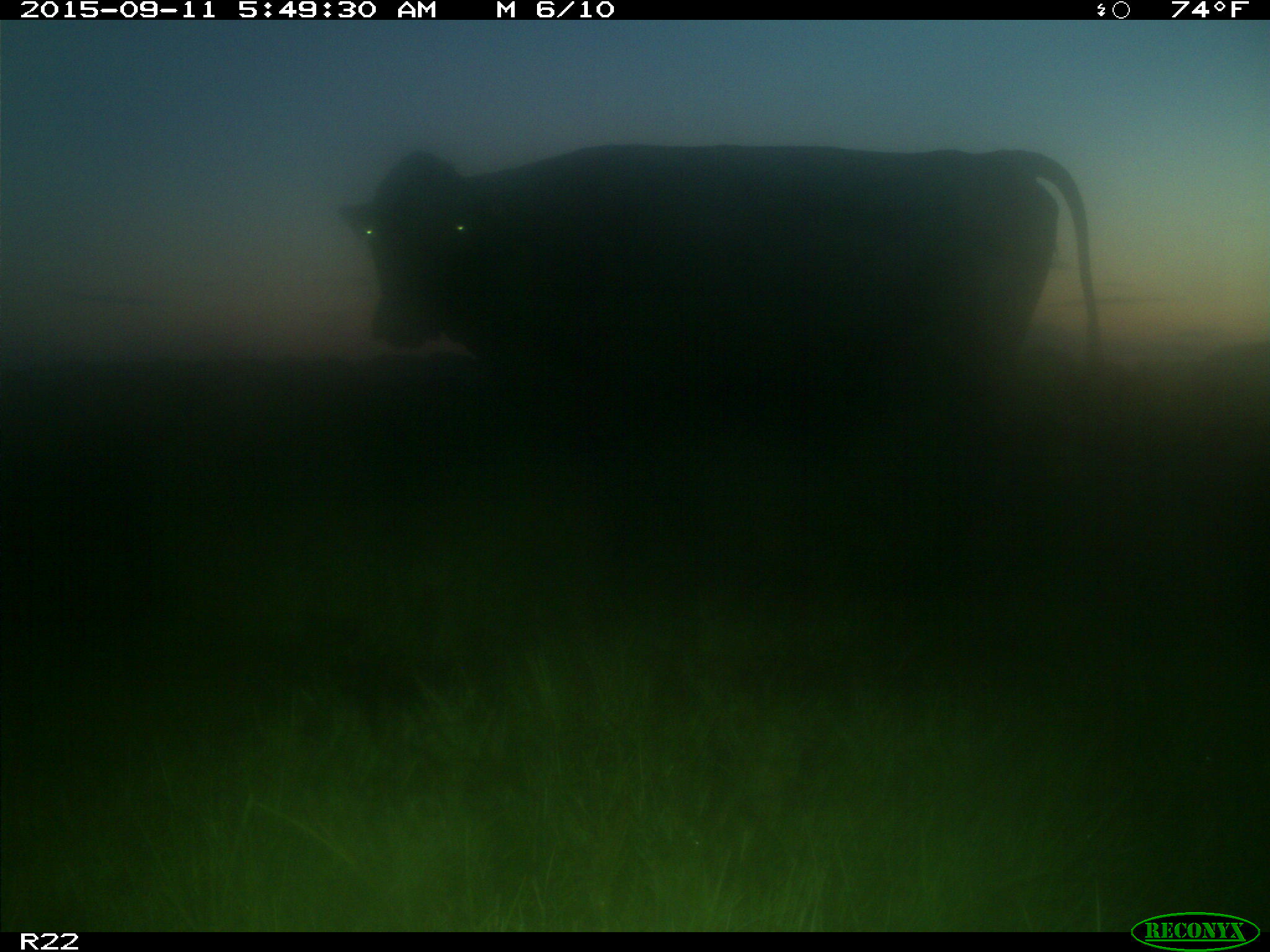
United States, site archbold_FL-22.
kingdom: Animalia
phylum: Chordata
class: Mammalia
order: Artiodactyla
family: Bovidae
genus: Bos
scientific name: Bos taurus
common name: domestic cow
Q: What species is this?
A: Bos taurus (domestic cow).